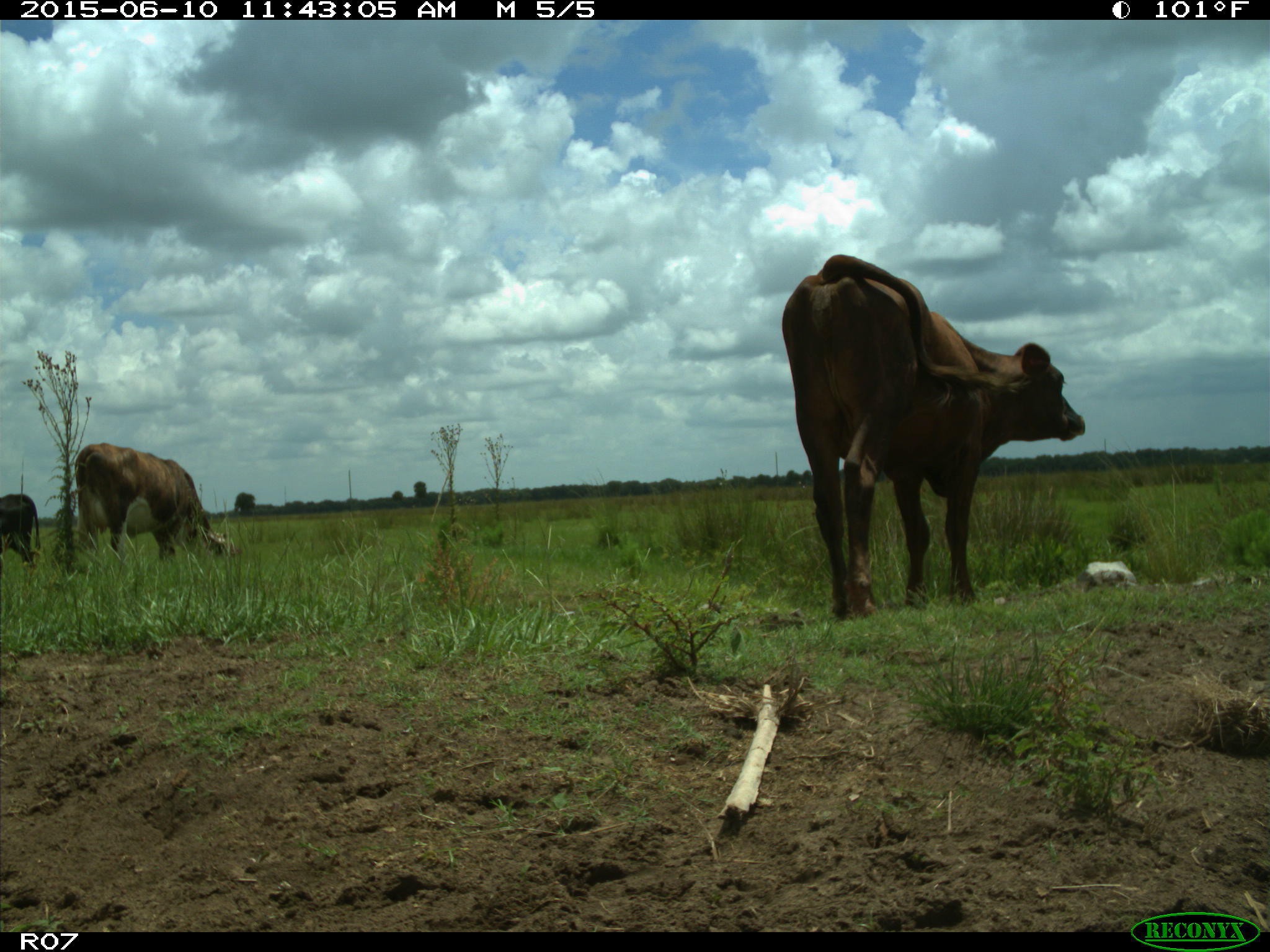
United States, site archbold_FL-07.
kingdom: Animalia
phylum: Chordata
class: Mammalia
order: Artiodactyla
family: Bovidae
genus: Bos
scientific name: Bos taurus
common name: domestic cow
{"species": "Bos taurus (domestic cow)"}